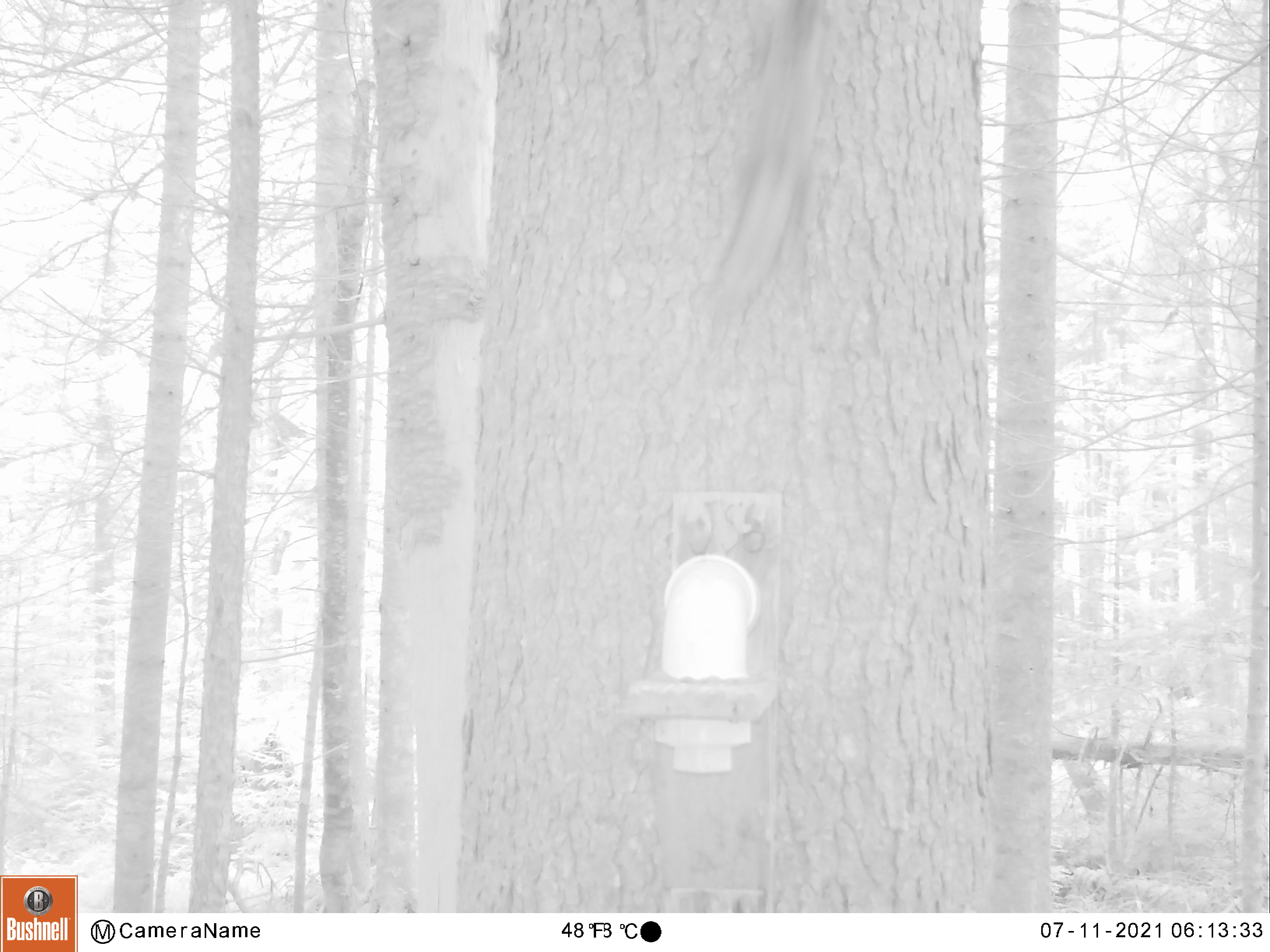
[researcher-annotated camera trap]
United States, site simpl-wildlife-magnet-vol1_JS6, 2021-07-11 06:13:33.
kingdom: Animalia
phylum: Chordata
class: Mammalia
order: Rodentia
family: Sciuridae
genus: Tamiasciurus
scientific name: Tamiasciurus hudsonicus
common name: red squirrel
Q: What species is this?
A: Red squirrel (Tamiasciurus hudsonicus).